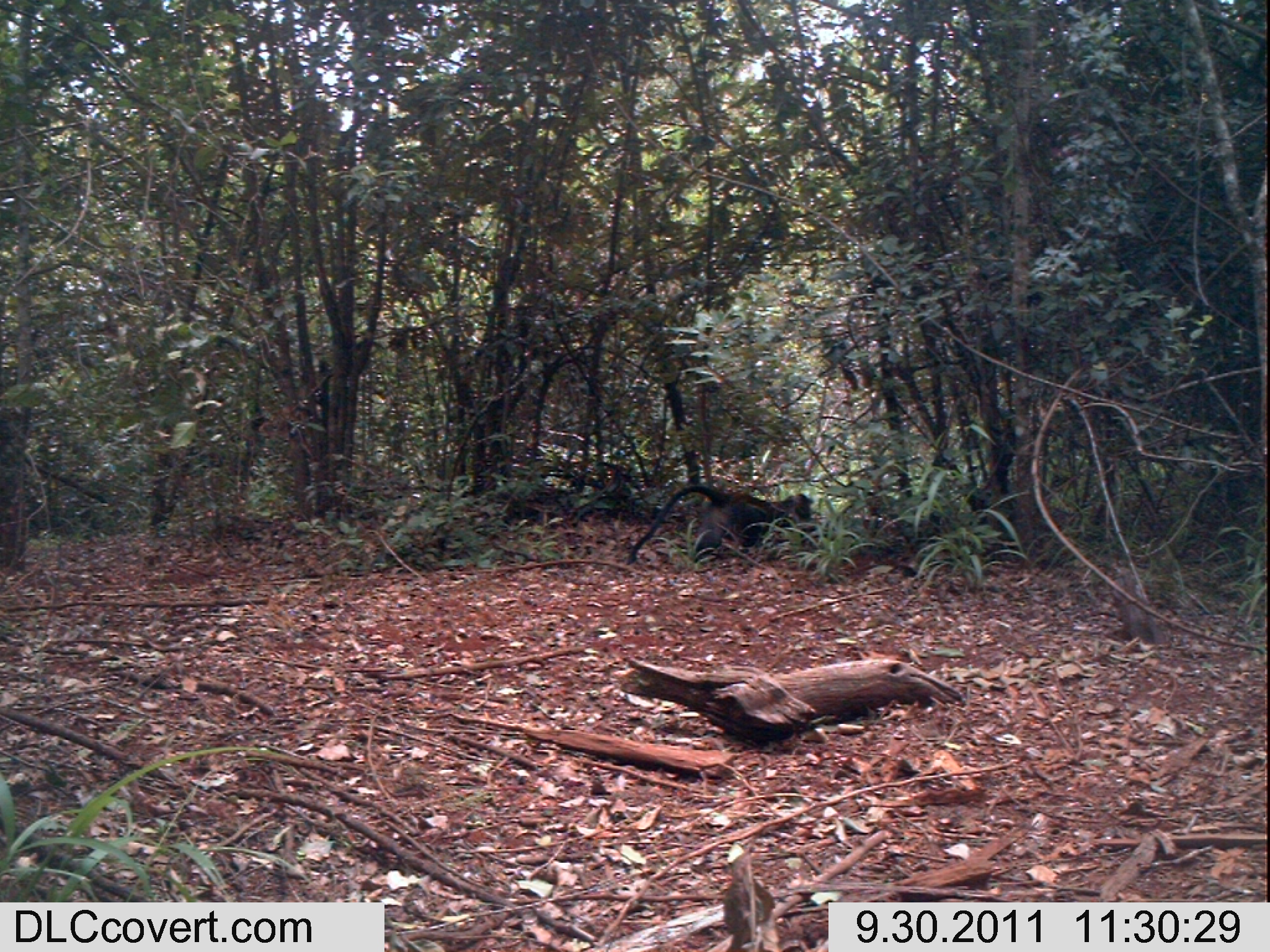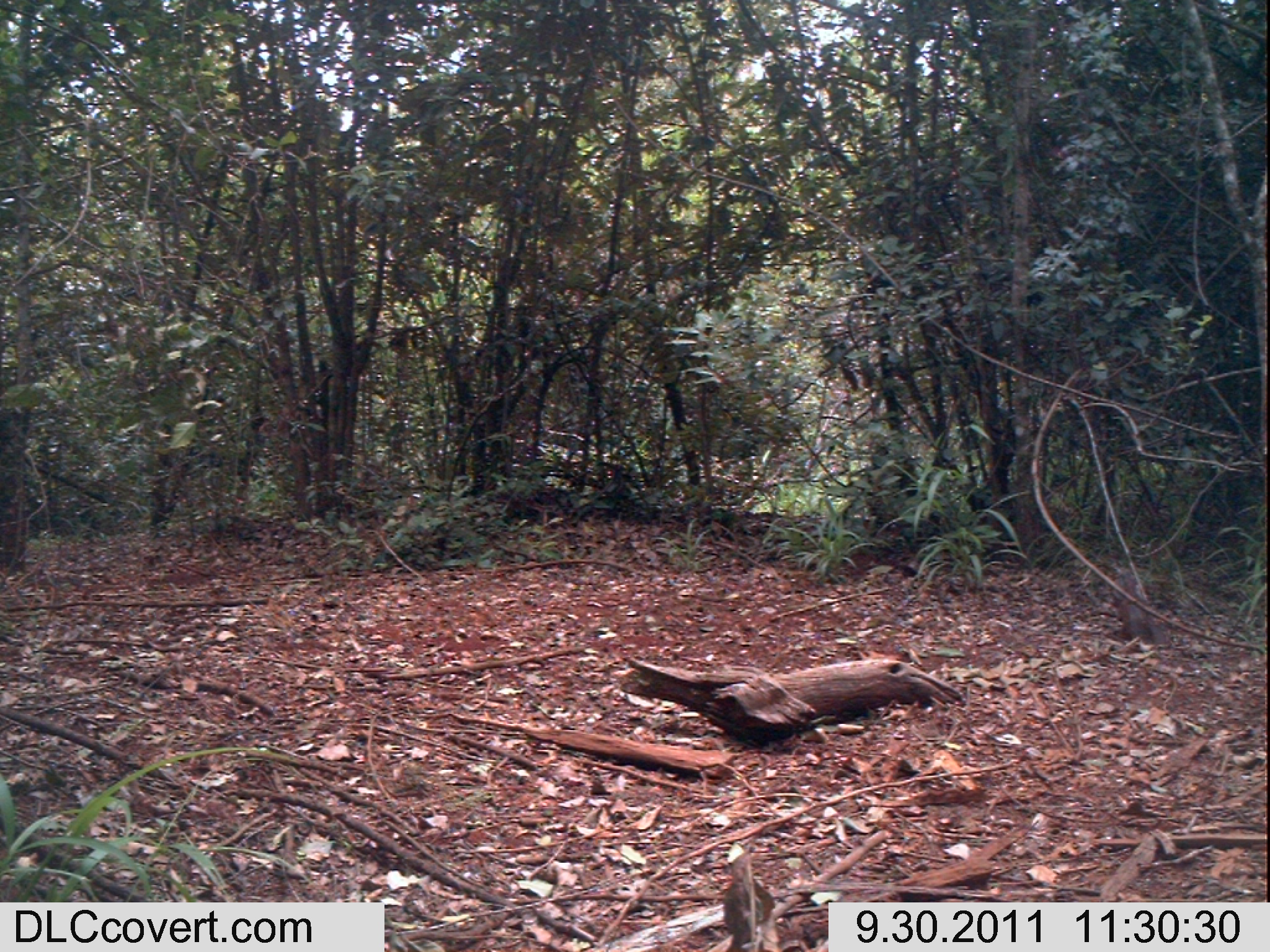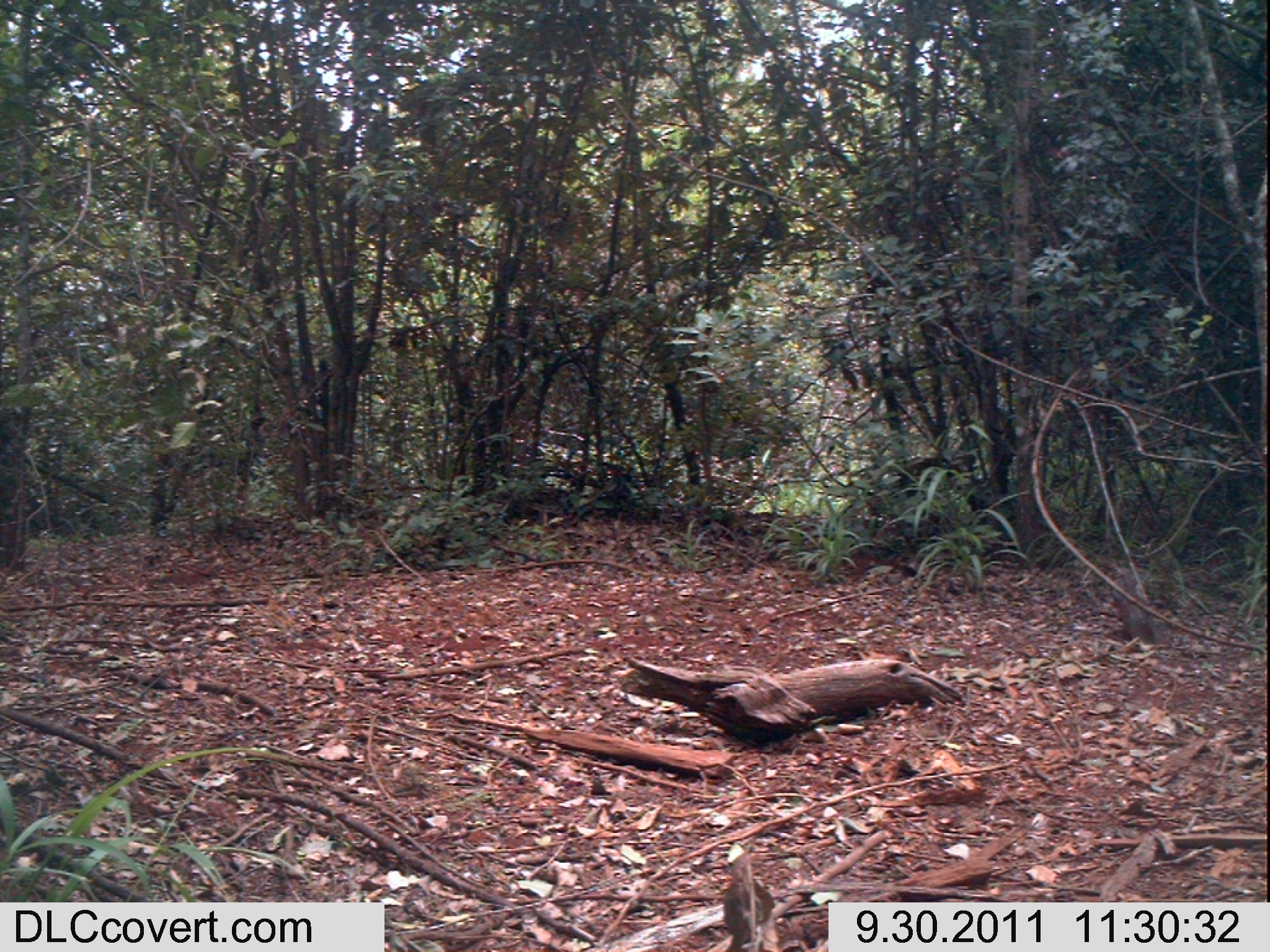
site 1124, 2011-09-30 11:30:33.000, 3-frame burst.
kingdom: Animalia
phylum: Chordata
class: Mammalia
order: Artiodactyla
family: Bovidae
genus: Capra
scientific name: Capra aegagrus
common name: wild goat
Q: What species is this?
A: Capra aegagrus (wild goat).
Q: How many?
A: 1.